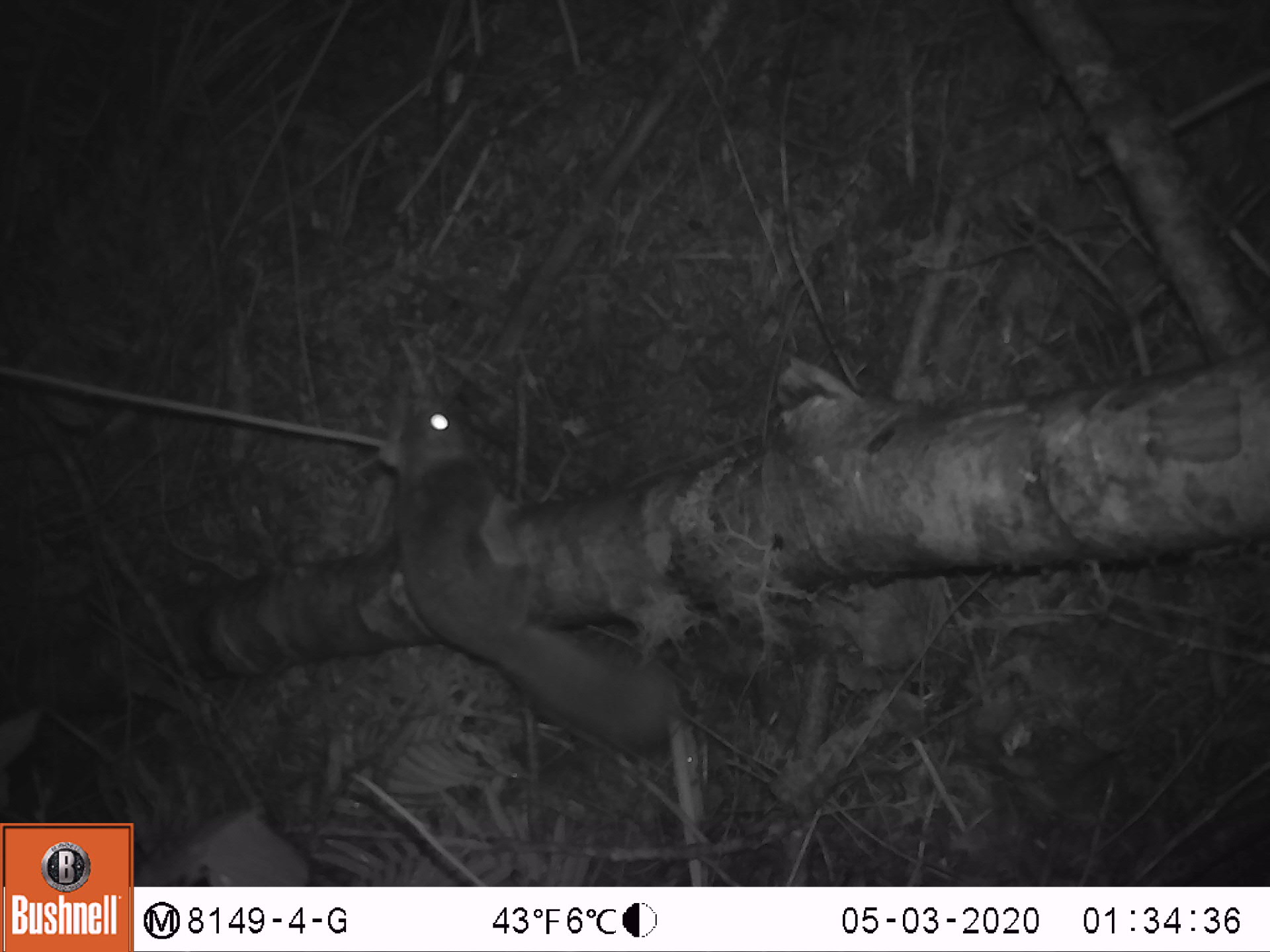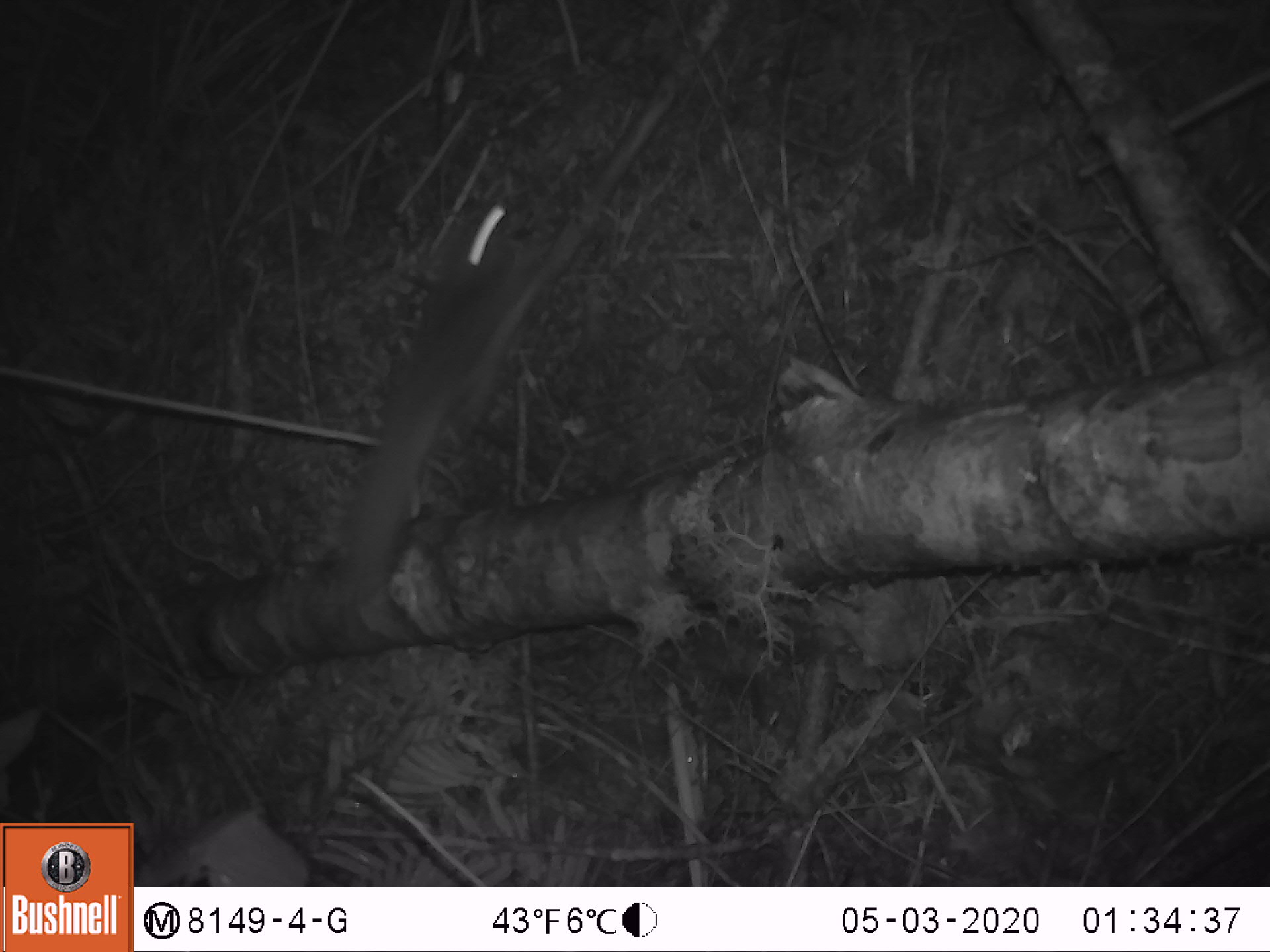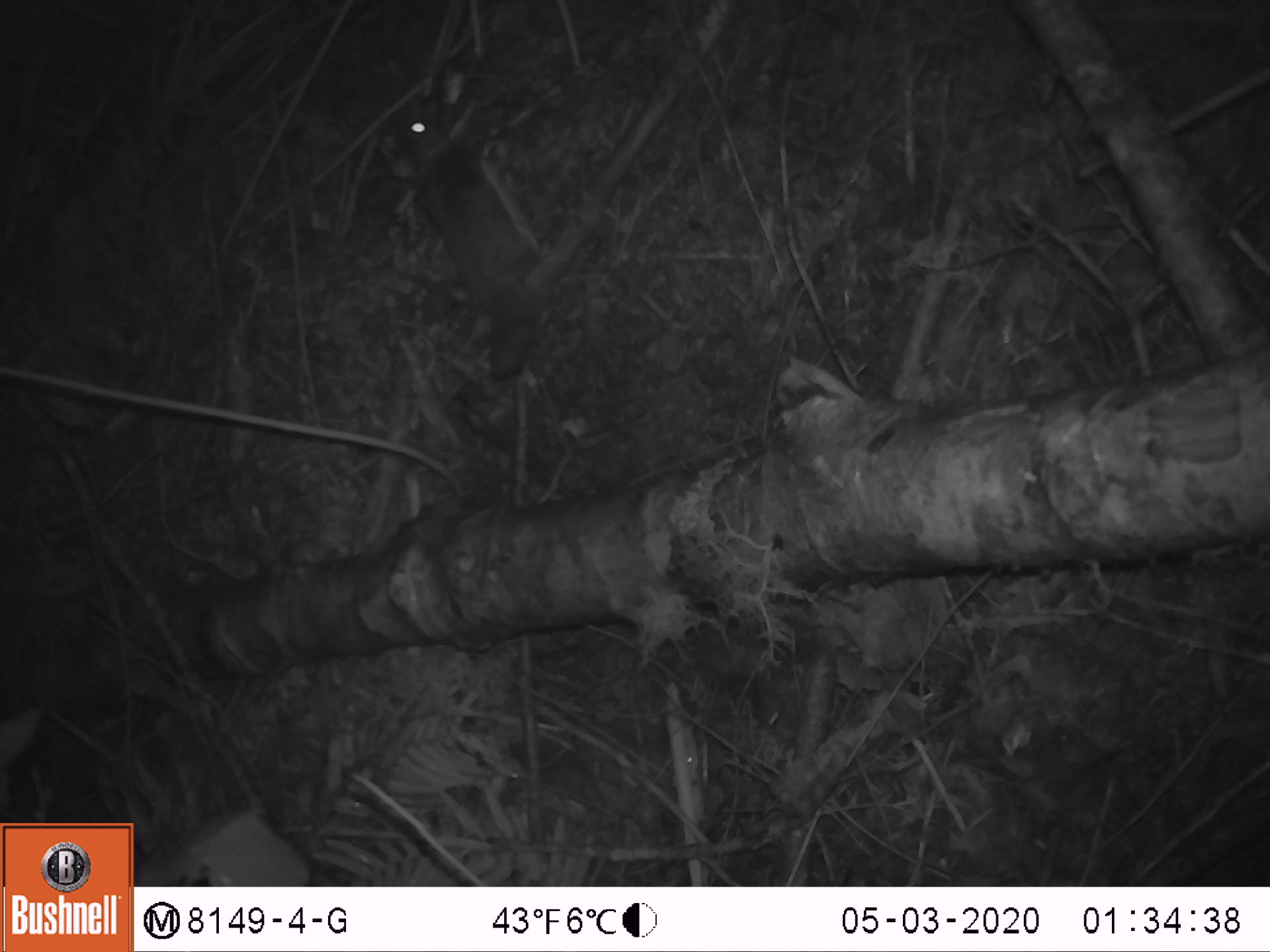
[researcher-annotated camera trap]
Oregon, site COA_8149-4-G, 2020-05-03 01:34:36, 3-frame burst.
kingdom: Animalia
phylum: Chordata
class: Mammalia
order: Rodentia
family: Sciuridae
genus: Glaucomys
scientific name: Glaucomys oregonensis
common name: humboldt's flying squirrel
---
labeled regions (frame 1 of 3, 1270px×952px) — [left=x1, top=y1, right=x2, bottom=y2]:
humboldt's flying squirrel: [left=368, top=387, right=688, bottom=759]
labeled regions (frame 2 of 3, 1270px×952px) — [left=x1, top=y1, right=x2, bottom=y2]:
humboldt's flying squirrel: [left=327, top=188, right=576, bottom=625]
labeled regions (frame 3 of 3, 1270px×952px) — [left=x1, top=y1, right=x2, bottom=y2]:
humboldt's flying squirrel: [left=388, top=84, right=563, bottom=385]